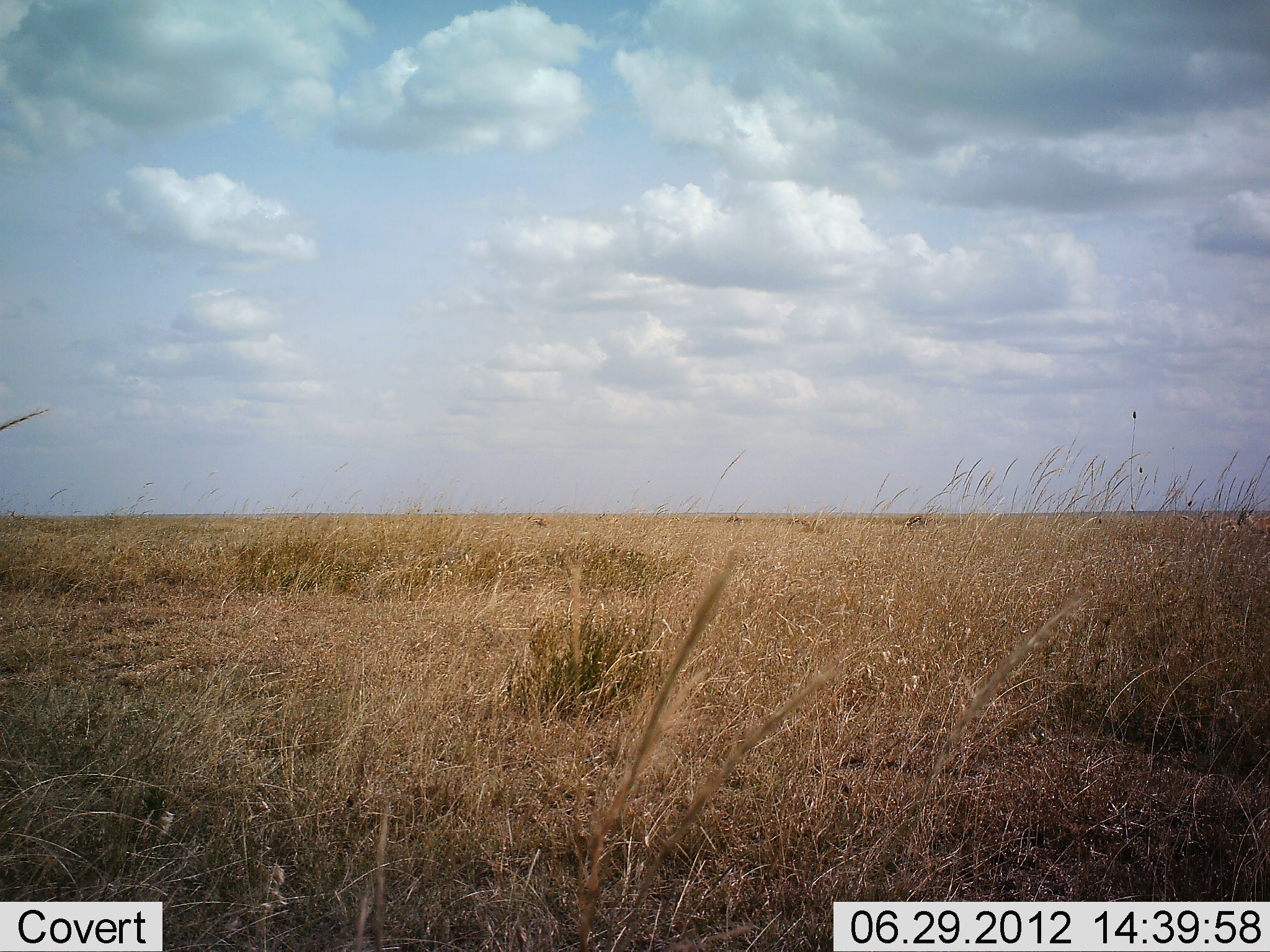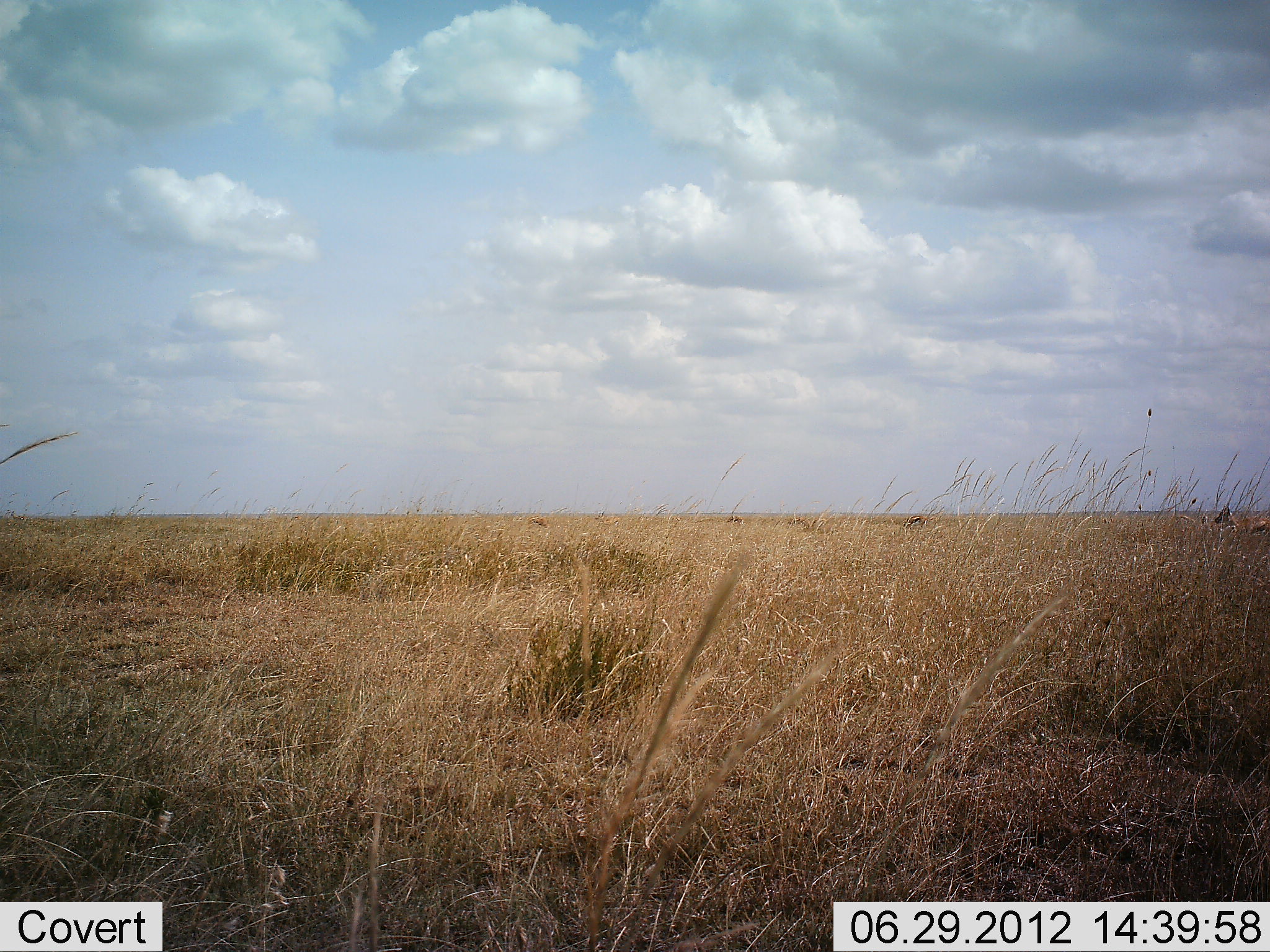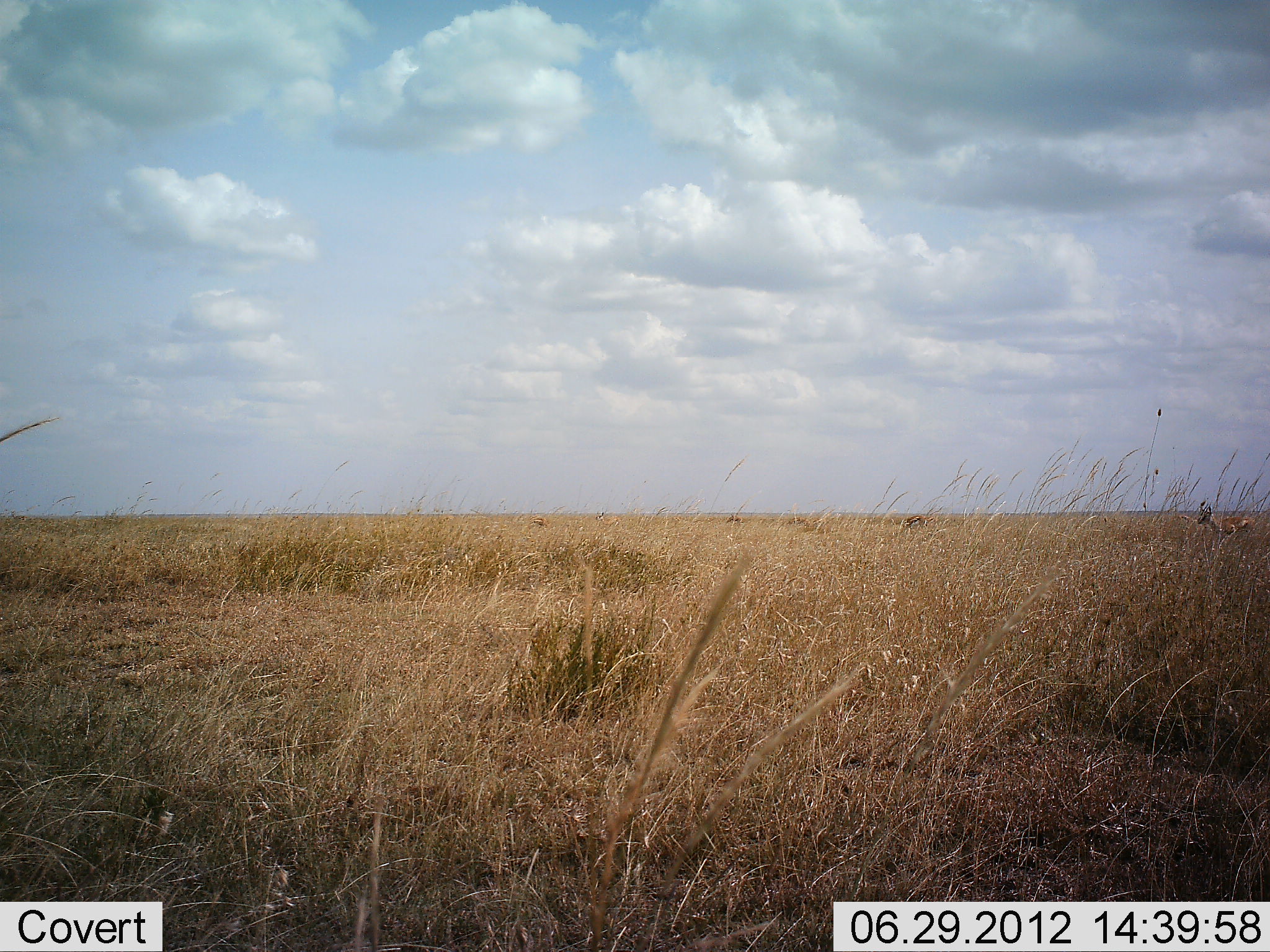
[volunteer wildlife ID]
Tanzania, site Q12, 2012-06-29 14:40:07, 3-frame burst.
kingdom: Animalia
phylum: Chordata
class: Mammalia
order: Artiodactyla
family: Bovidae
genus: Eudorcas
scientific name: Eudorcas thomsonii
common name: thomson's gazelle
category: gazellethomsons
Gazellethomsons (thomson's gazelle) (Eudorcas thomsonii), count 1. Behavior (volunteer vote fractions): standing 20%, resting 0%, moving 100%, interacting 0%. Young present (vote fraction): 0%. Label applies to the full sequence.